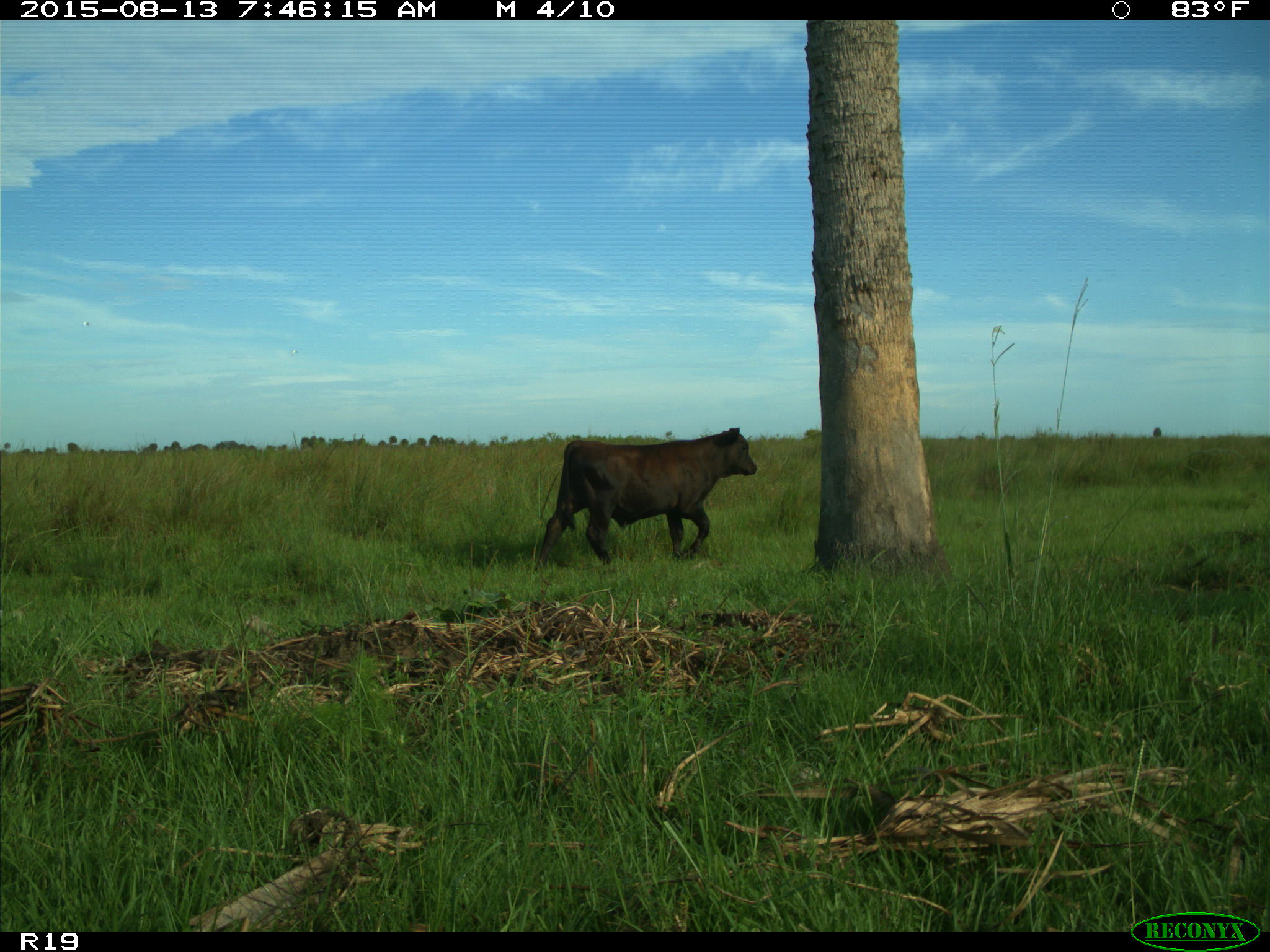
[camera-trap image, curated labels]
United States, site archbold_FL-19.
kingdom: Animalia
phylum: Chordata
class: Mammalia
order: Artiodactyla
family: Bovidae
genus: Bos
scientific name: Bos taurus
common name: domestic cow